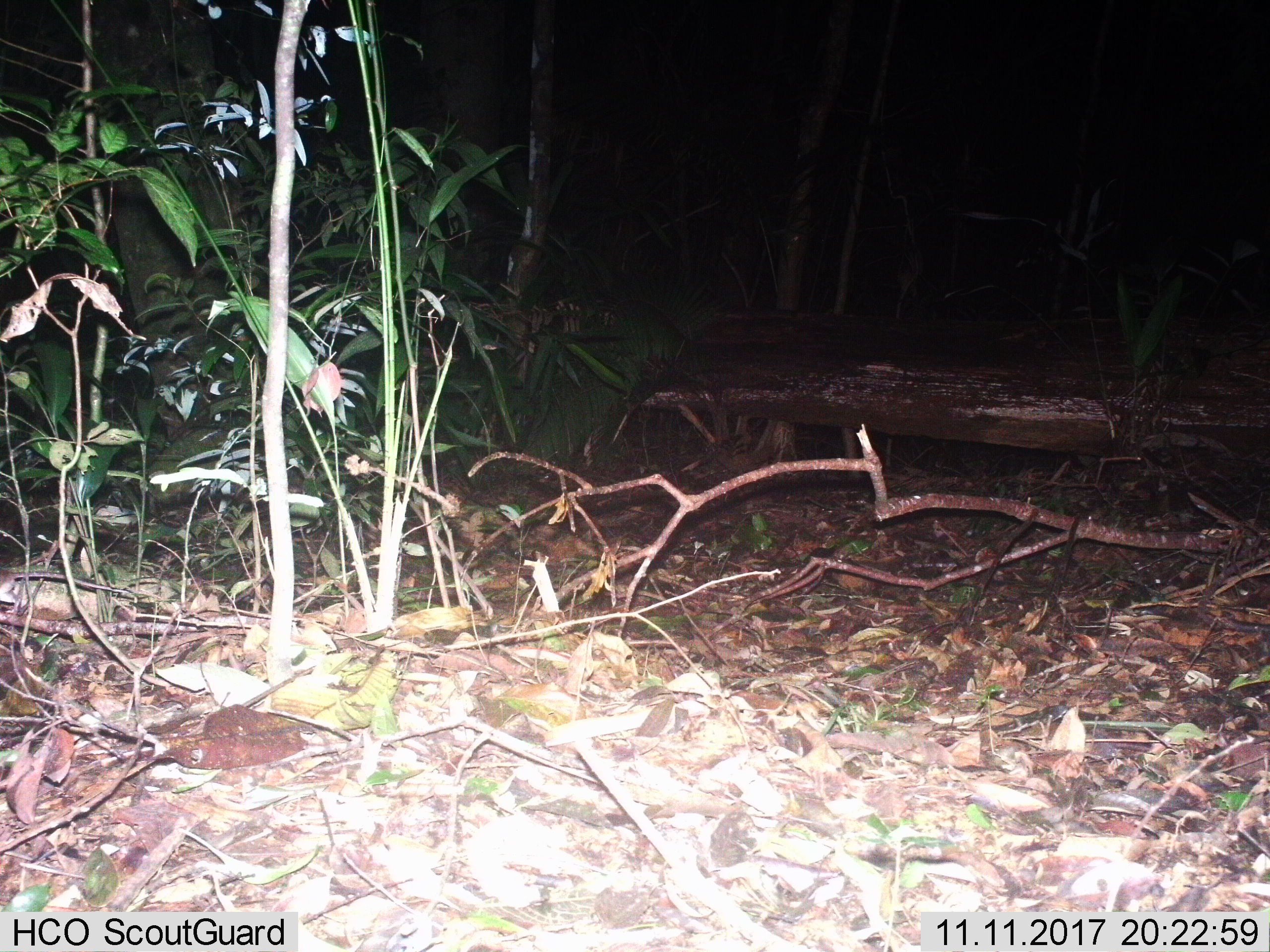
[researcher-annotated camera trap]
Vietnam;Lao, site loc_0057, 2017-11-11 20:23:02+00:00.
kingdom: Animalia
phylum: Chordata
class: Mammalia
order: Rodentia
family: Muridae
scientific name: Muridae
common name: old-world mice and rats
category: unidentified murid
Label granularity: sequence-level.